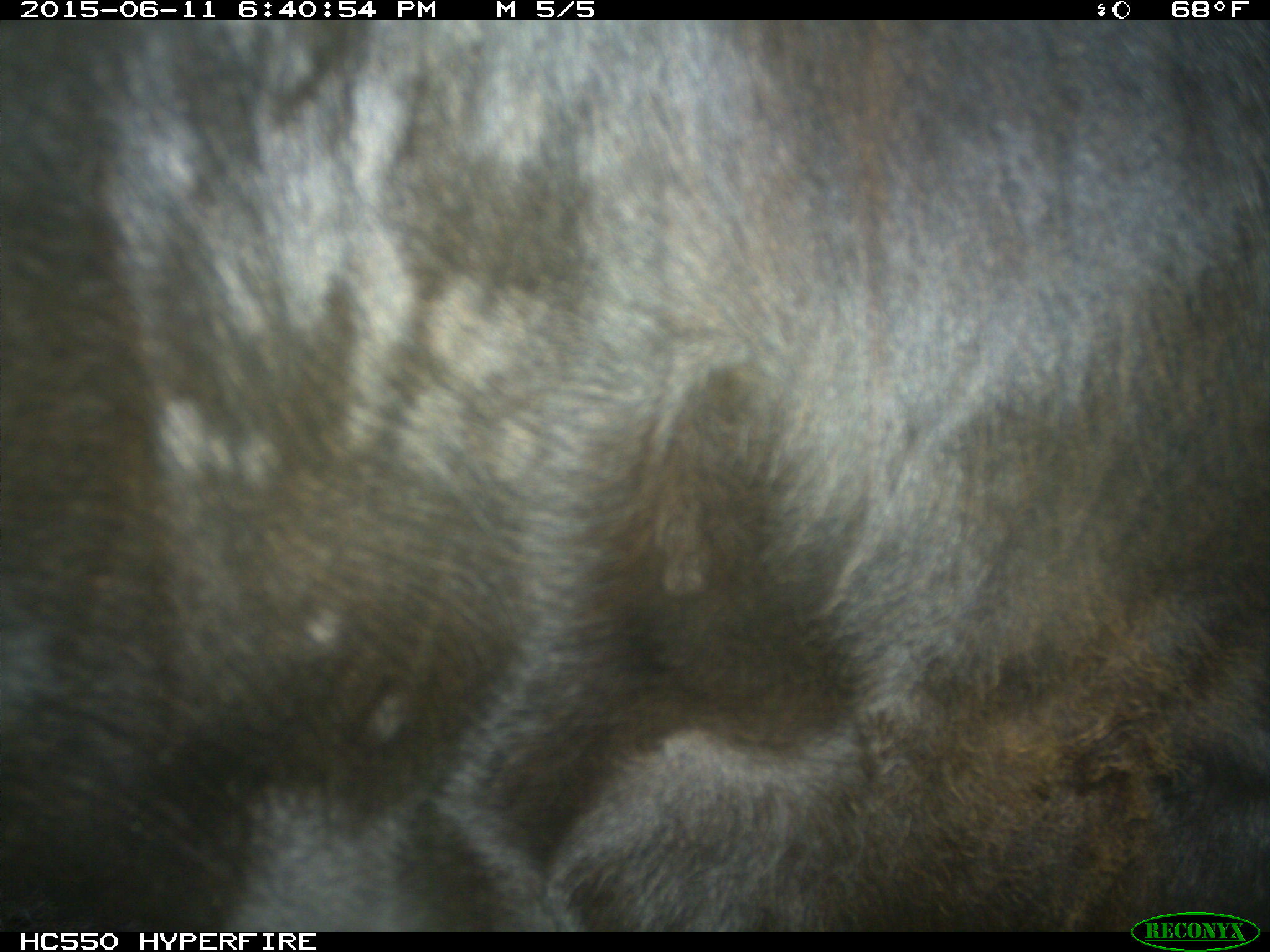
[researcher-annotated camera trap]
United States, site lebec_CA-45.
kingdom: Animalia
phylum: Chordata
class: Mammalia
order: Artiodactyla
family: Bovidae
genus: Bos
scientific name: Bos taurus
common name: domestic cow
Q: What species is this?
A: Bos taurus (domestic cow).